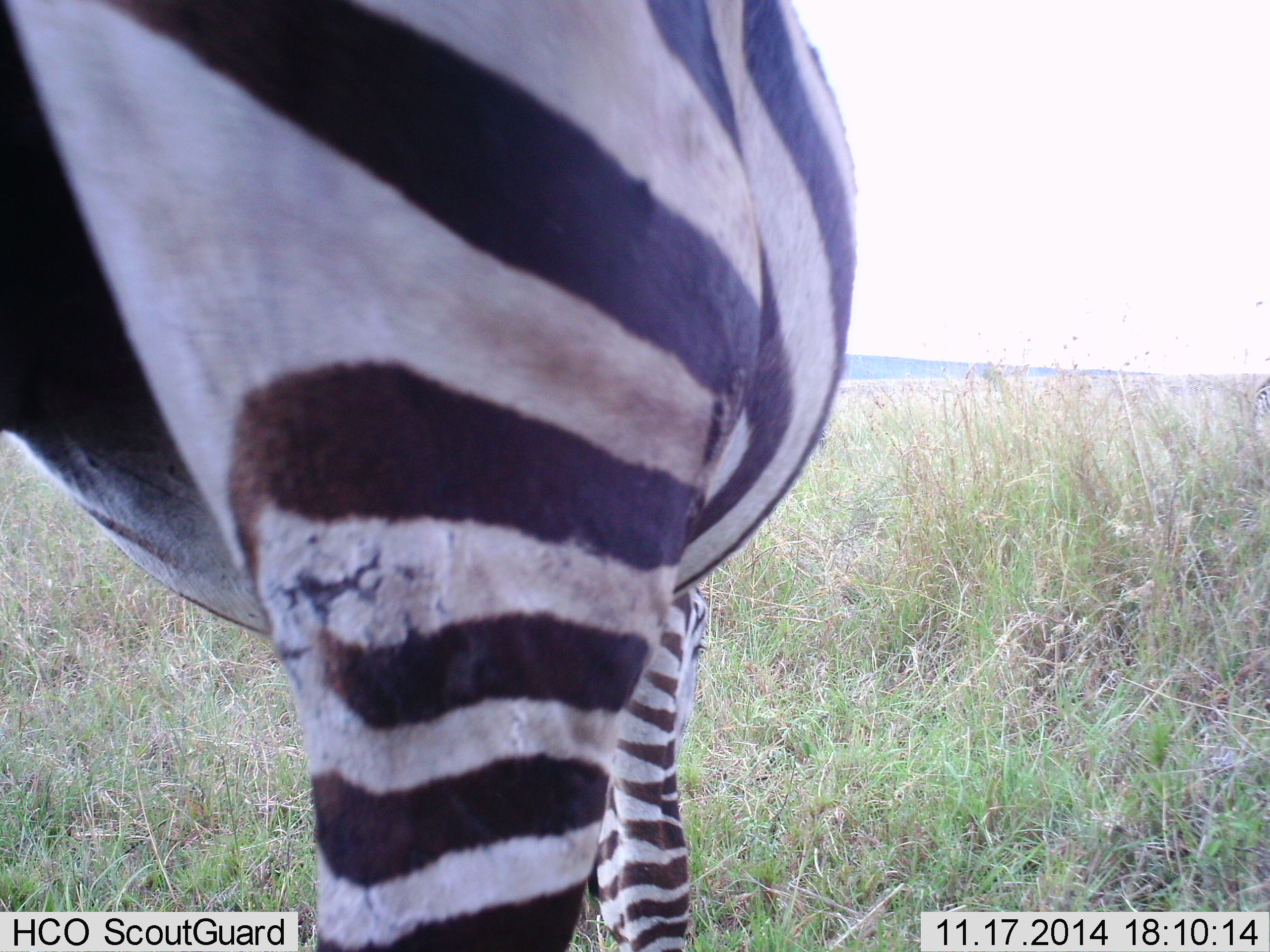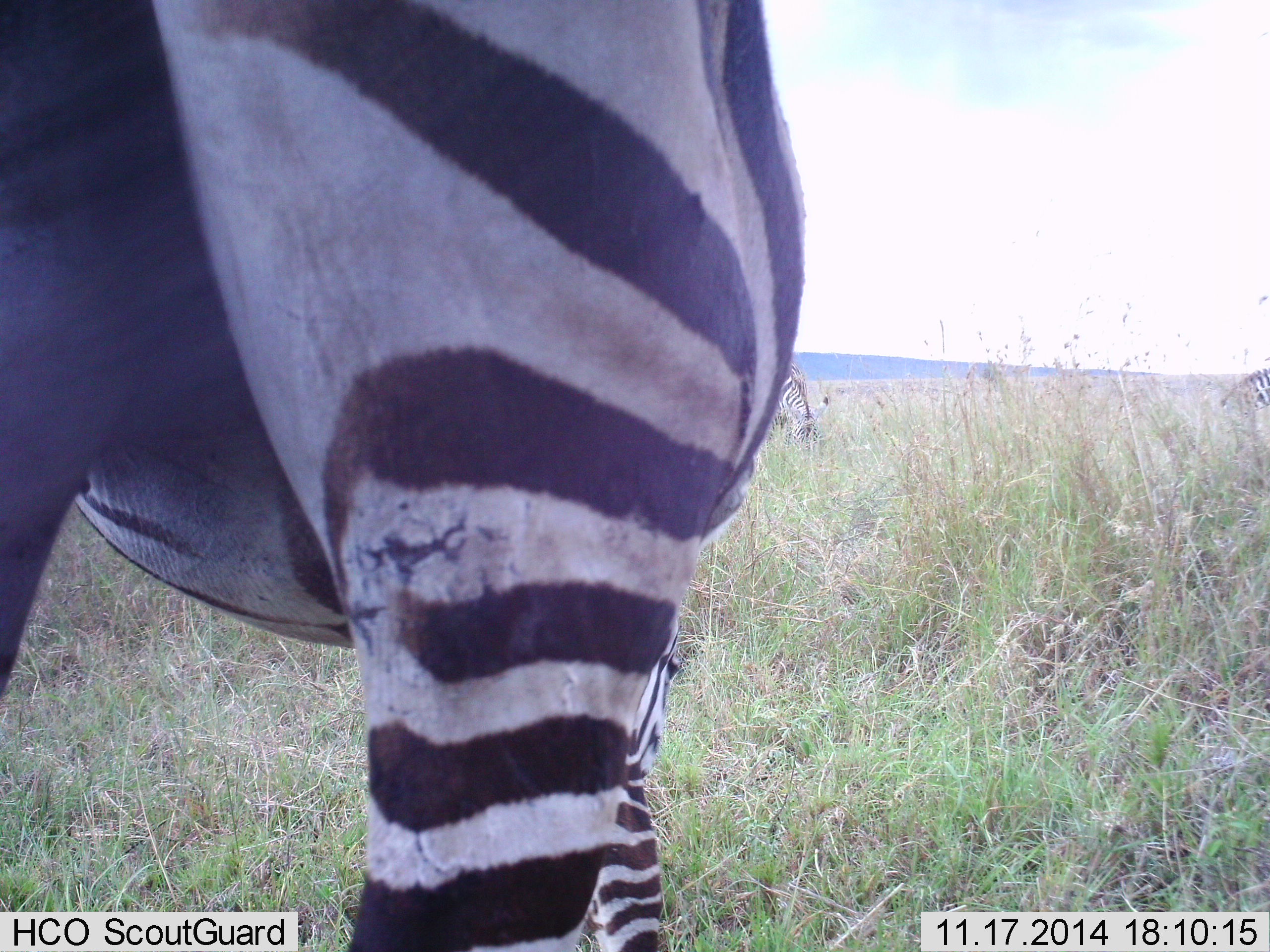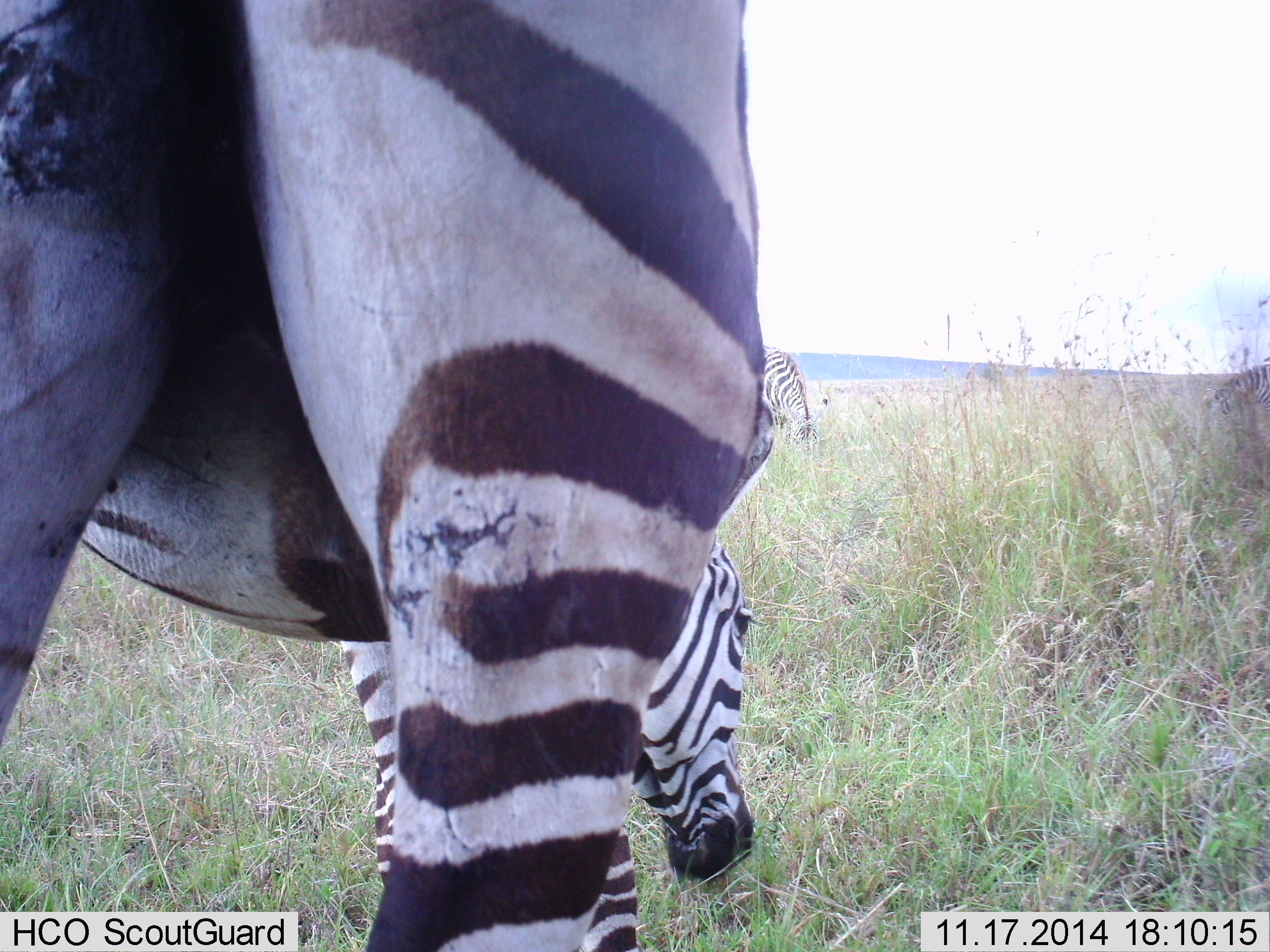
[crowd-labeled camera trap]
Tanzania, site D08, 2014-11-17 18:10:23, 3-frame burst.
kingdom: Animalia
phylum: Chordata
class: Mammalia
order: Perissodactyla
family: Equidae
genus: Equus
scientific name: Equus quagga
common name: plains zebra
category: zebra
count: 3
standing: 50%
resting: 0%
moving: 30%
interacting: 0%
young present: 0%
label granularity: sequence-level